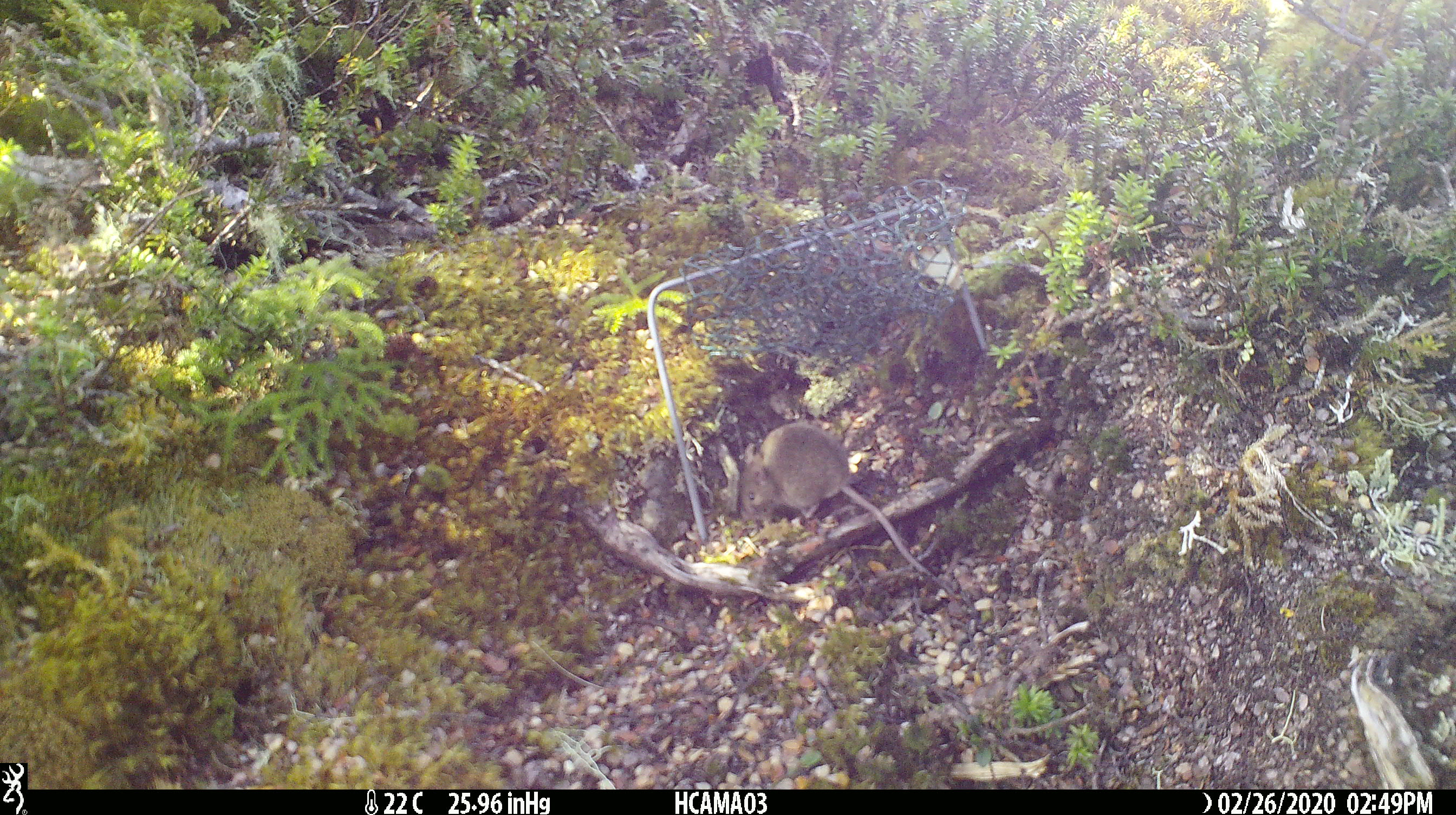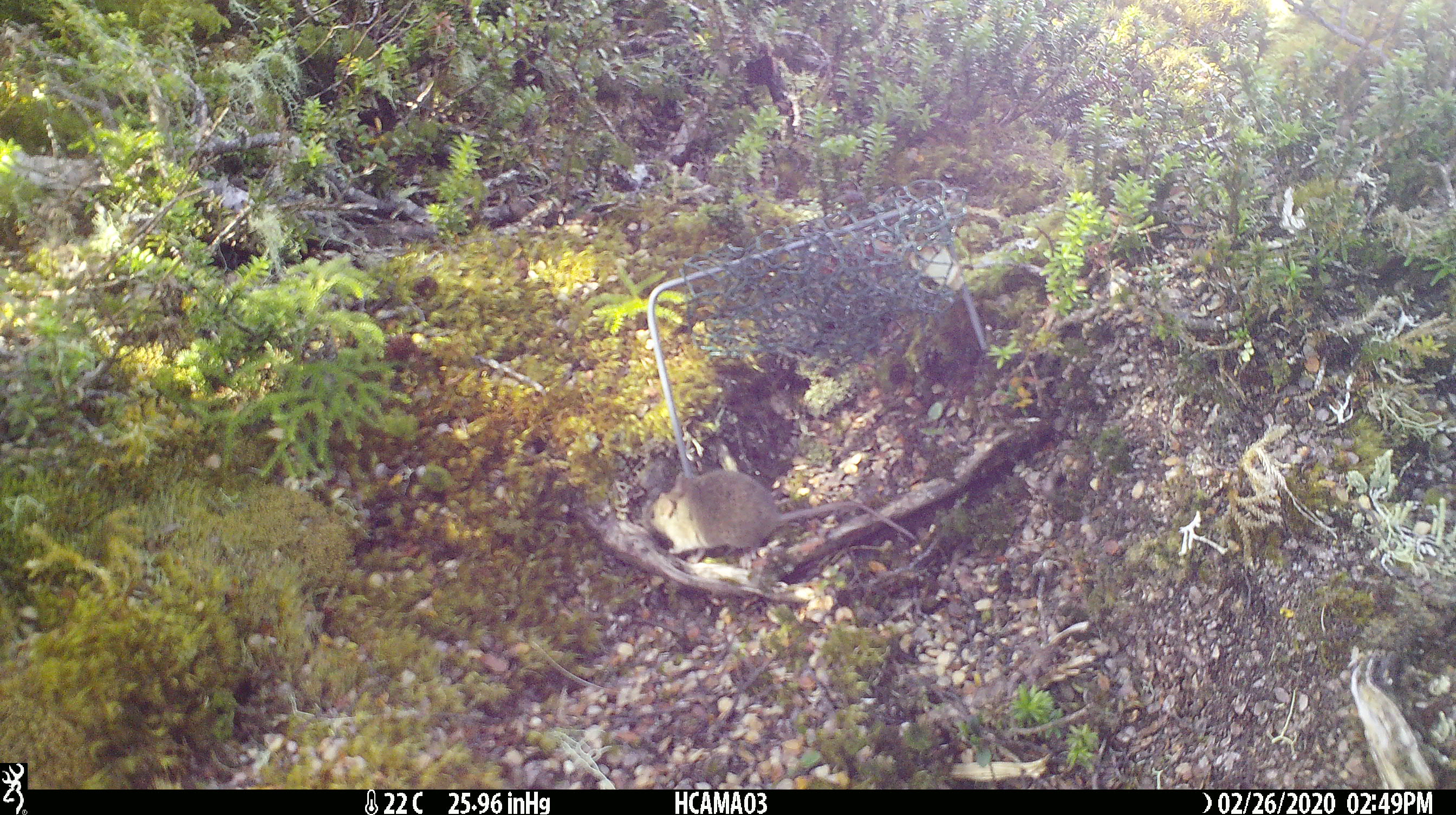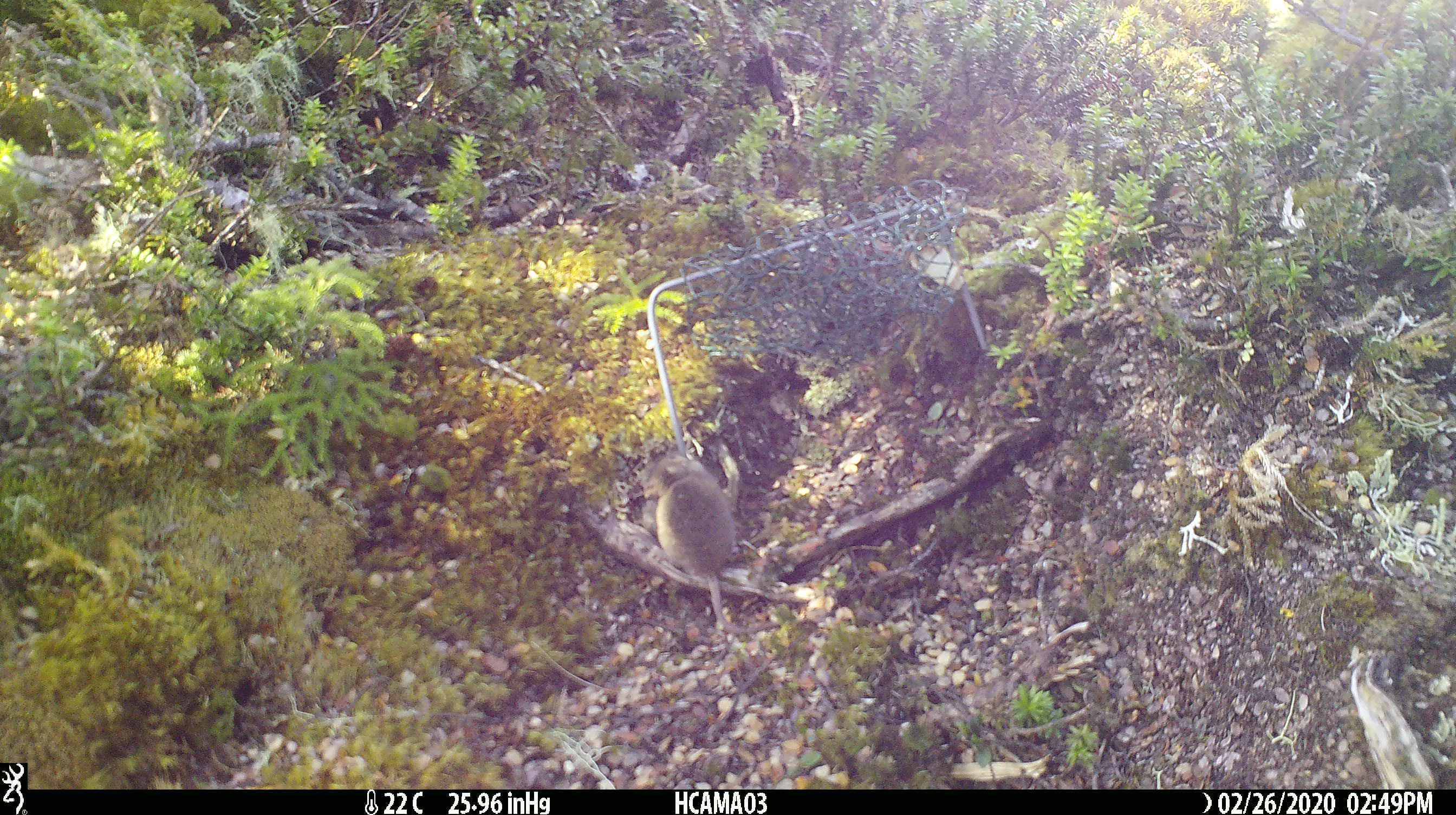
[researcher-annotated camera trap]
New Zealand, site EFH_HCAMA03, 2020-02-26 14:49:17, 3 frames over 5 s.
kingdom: Animalia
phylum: Chordata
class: Mammalia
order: Rodentia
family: Muridae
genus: Mus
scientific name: Mus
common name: mouse